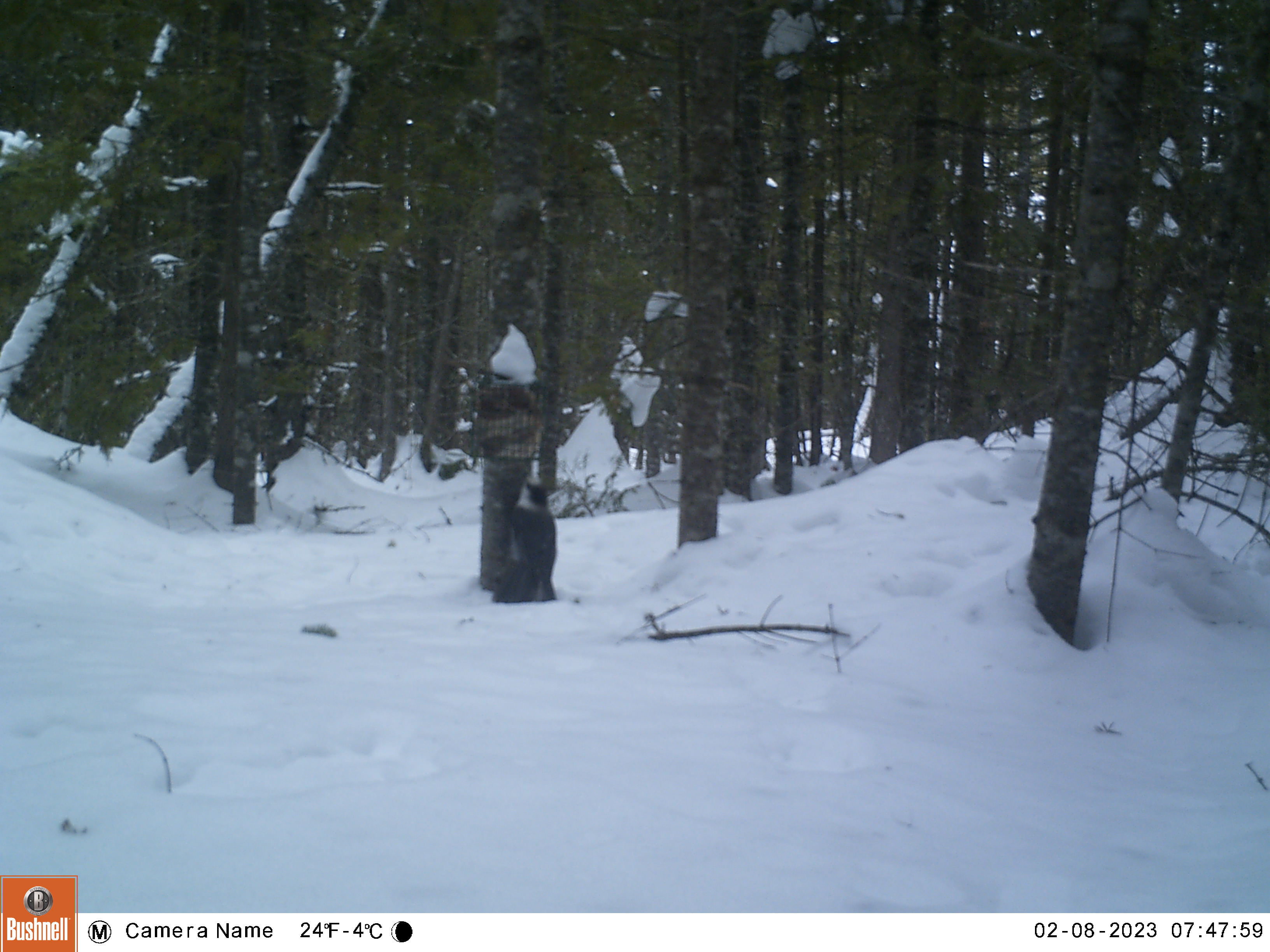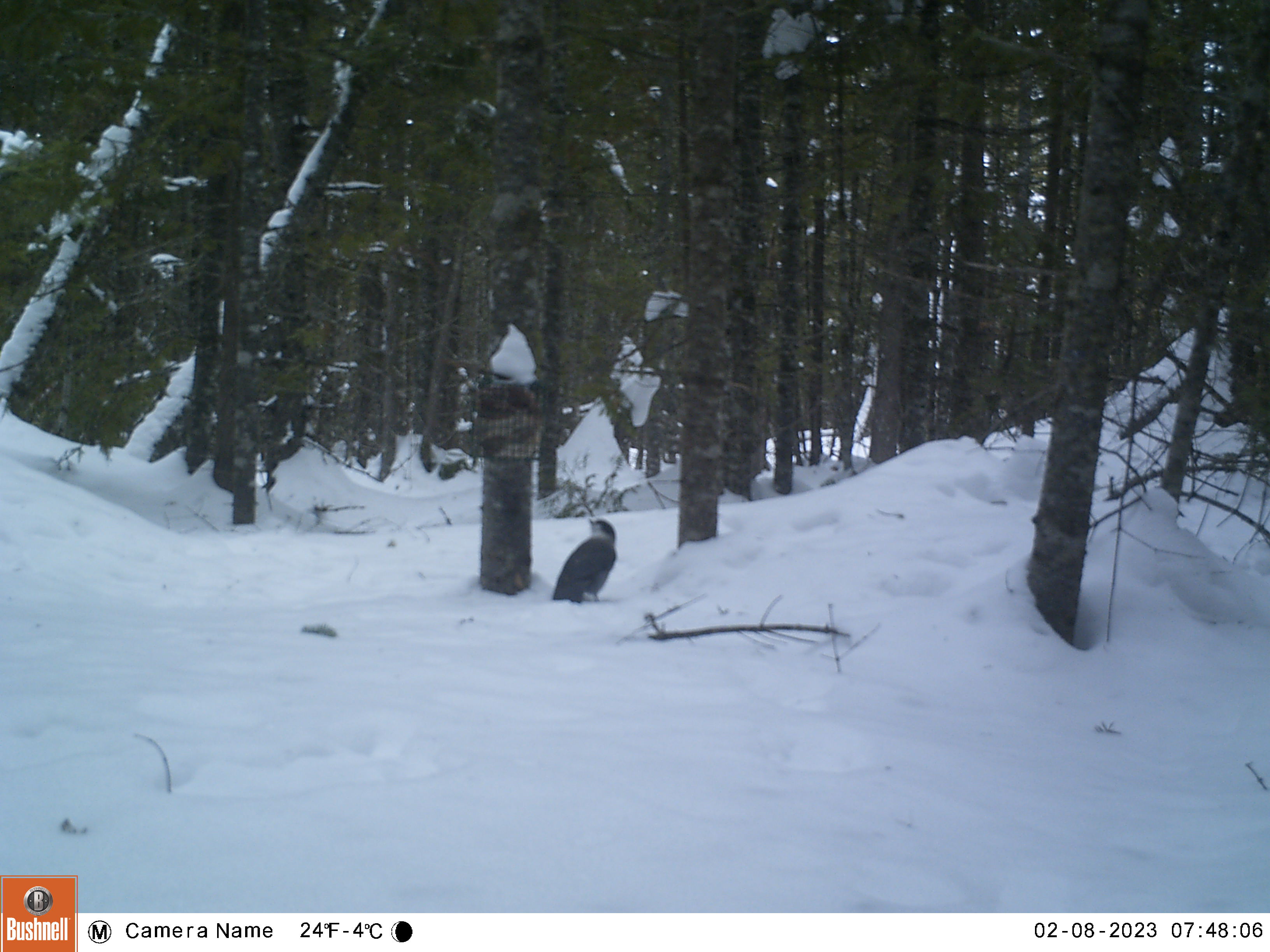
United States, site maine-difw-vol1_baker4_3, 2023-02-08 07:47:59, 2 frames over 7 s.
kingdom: Animalia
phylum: Chordata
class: Aves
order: Passeriformes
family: Corvidae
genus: Perisoreus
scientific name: Perisoreus canadensis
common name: canada jay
Canada jay (Perisoreus canadensis).